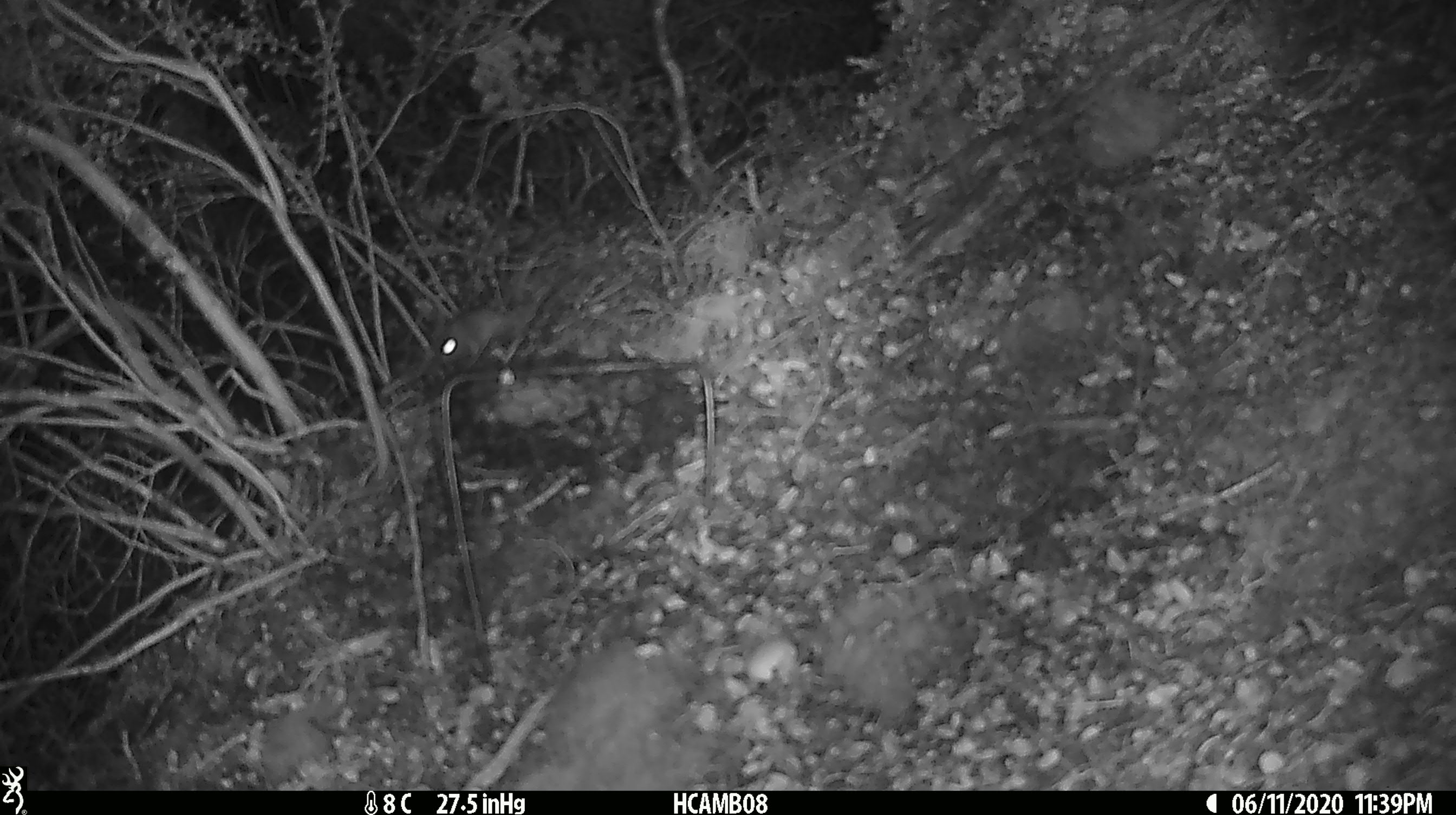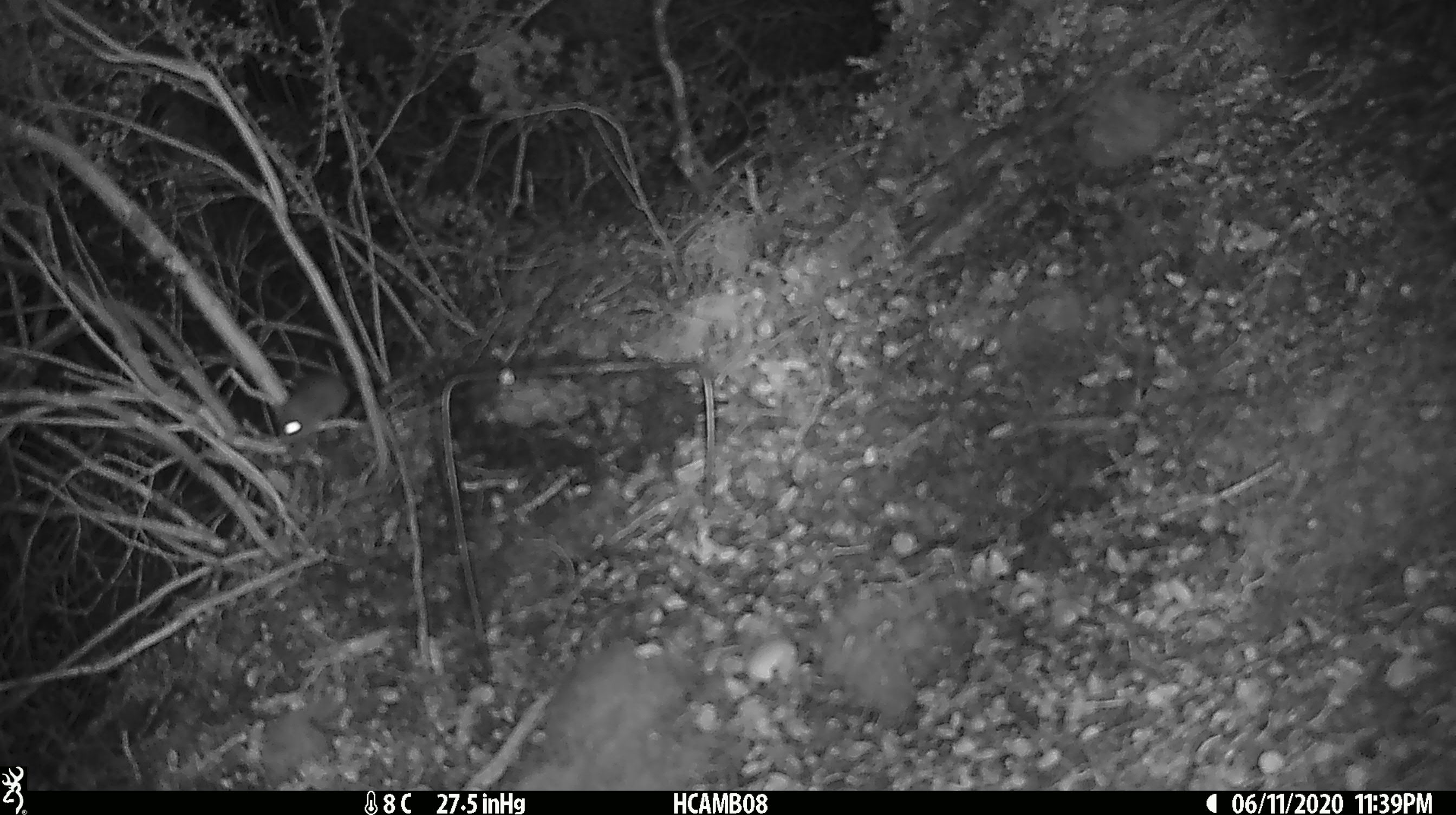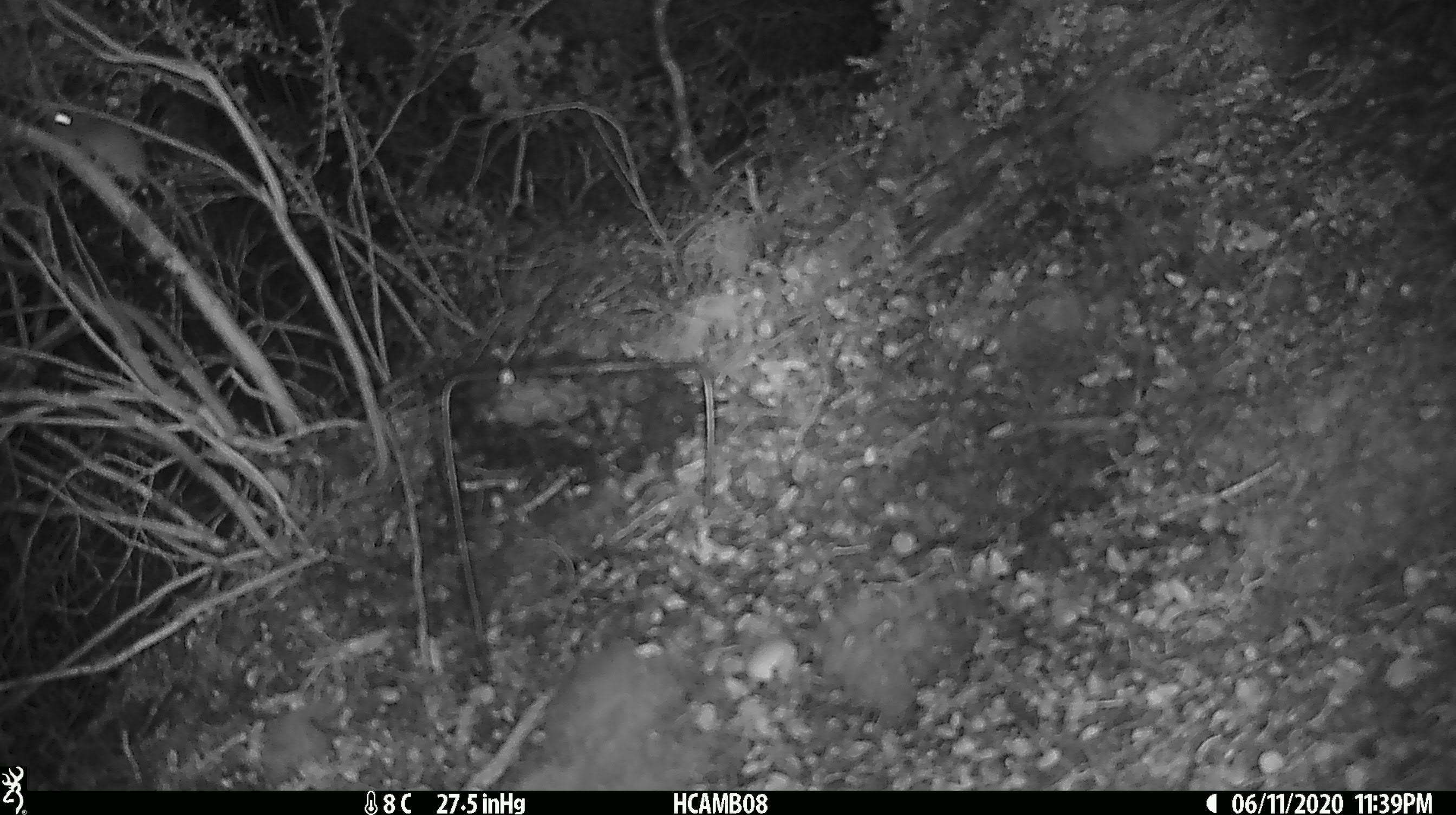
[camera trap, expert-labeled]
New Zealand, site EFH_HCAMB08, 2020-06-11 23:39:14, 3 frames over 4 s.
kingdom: Animalia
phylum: Chordata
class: Mammalia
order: Rodentia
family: Muridae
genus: Mus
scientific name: Mus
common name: mouse